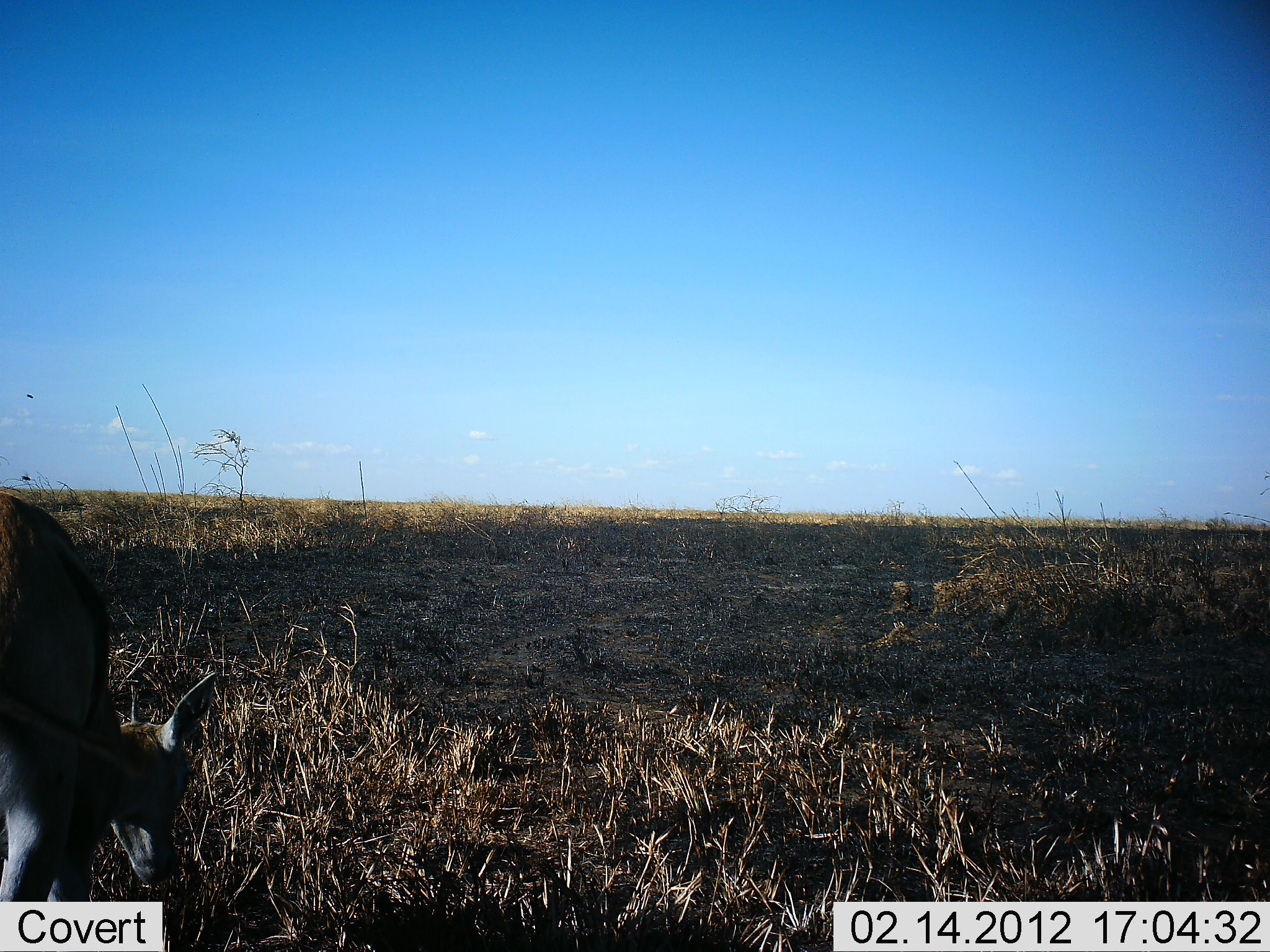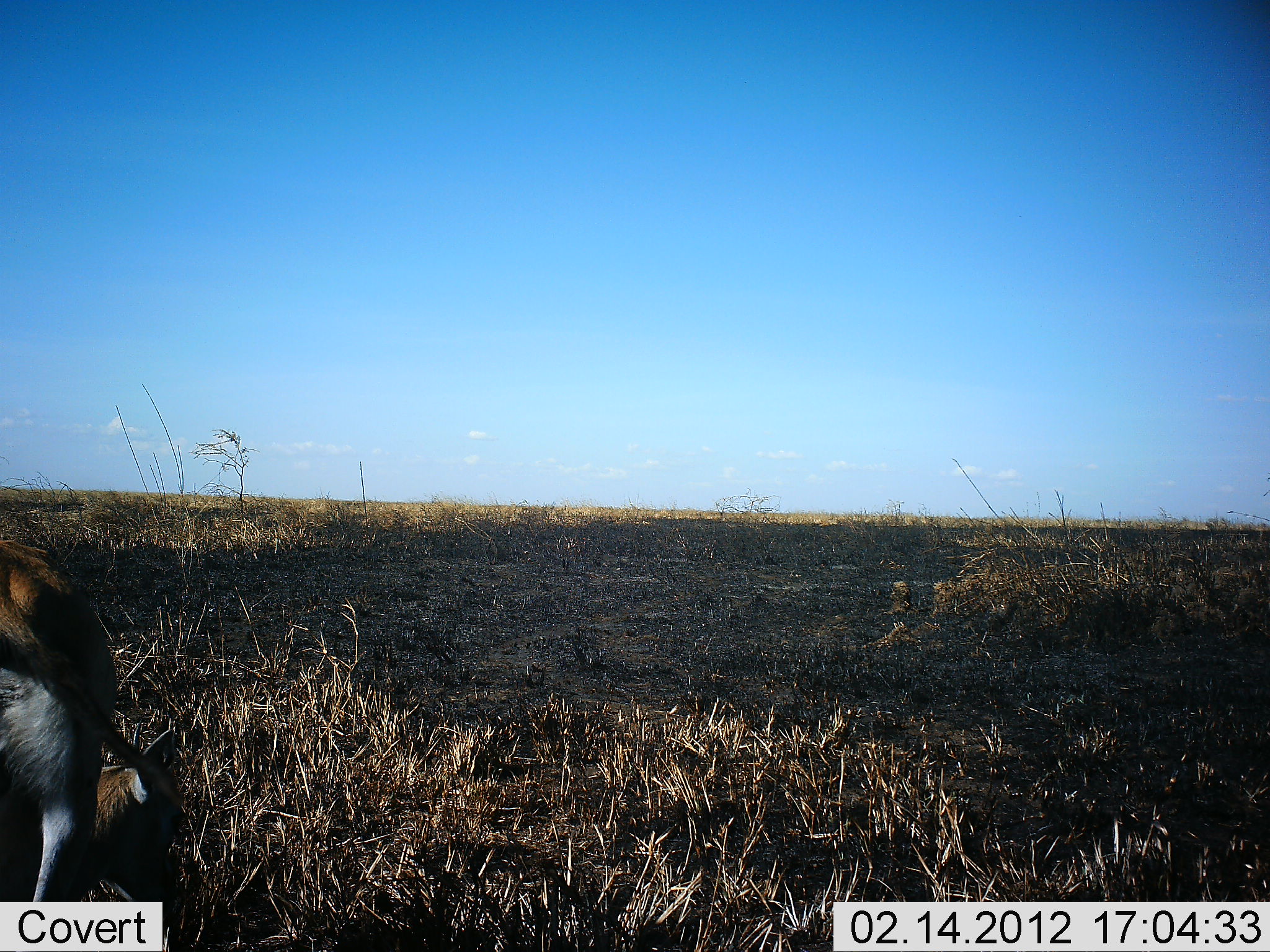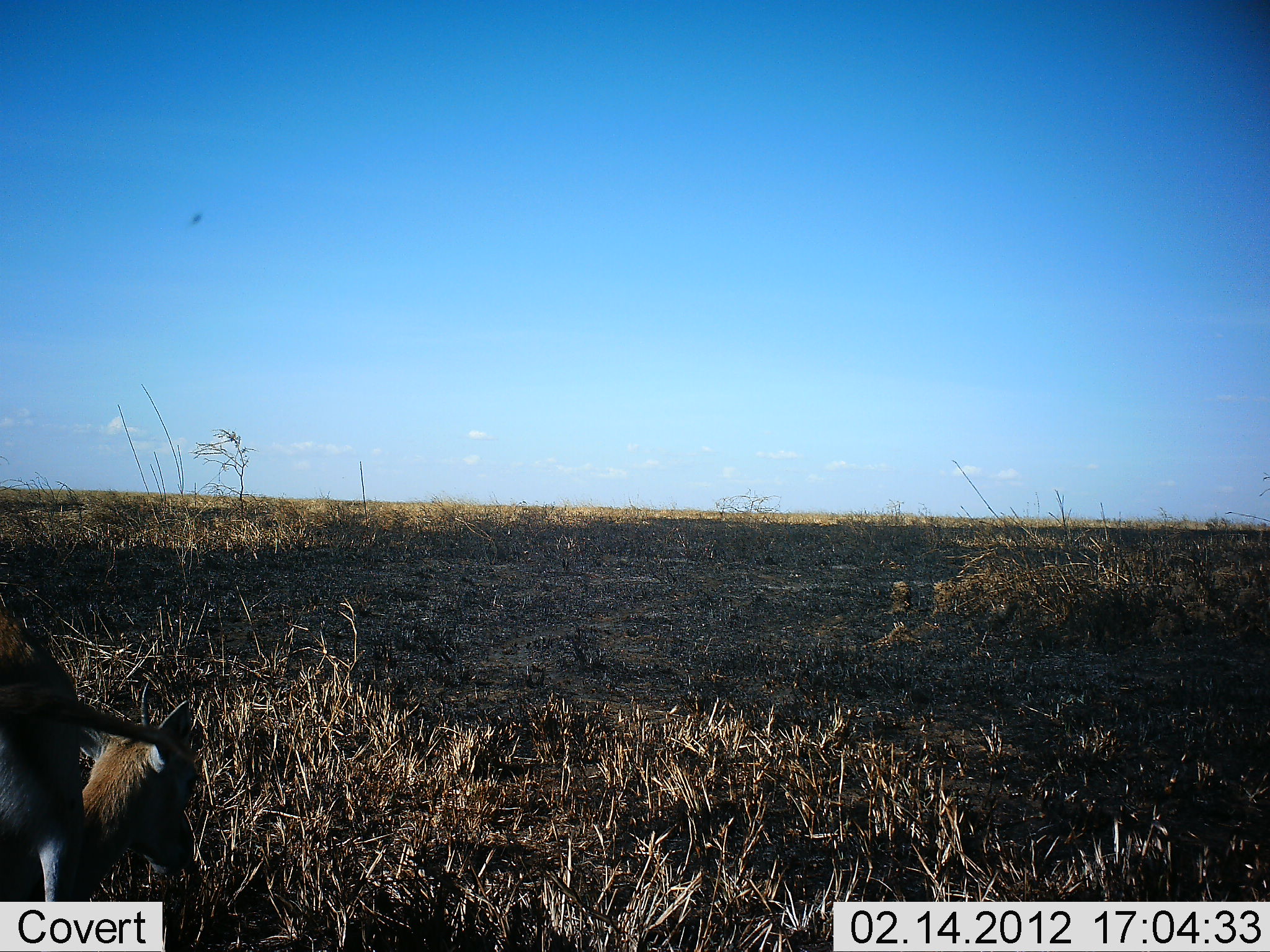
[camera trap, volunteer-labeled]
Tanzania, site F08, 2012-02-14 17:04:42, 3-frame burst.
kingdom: Animalia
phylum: Chordata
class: Mammalia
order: Artiodactyla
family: Bovidae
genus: Eudorcas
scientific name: Eudorcas thomsonii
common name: thomson's gazelle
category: gazellethomsons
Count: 1.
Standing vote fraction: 33%.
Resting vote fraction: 11%.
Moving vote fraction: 0%.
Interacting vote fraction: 0%.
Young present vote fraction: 6%.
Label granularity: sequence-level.